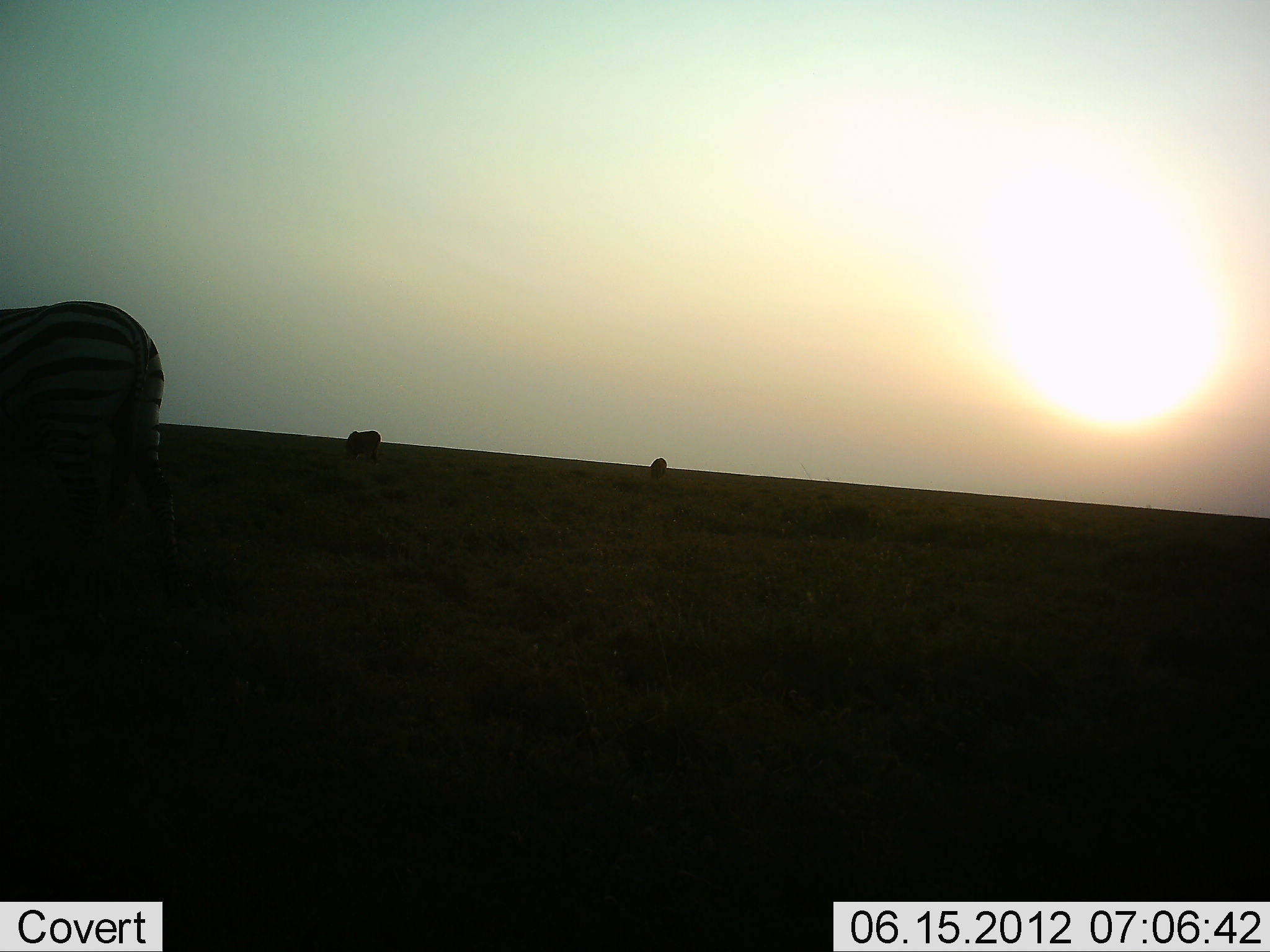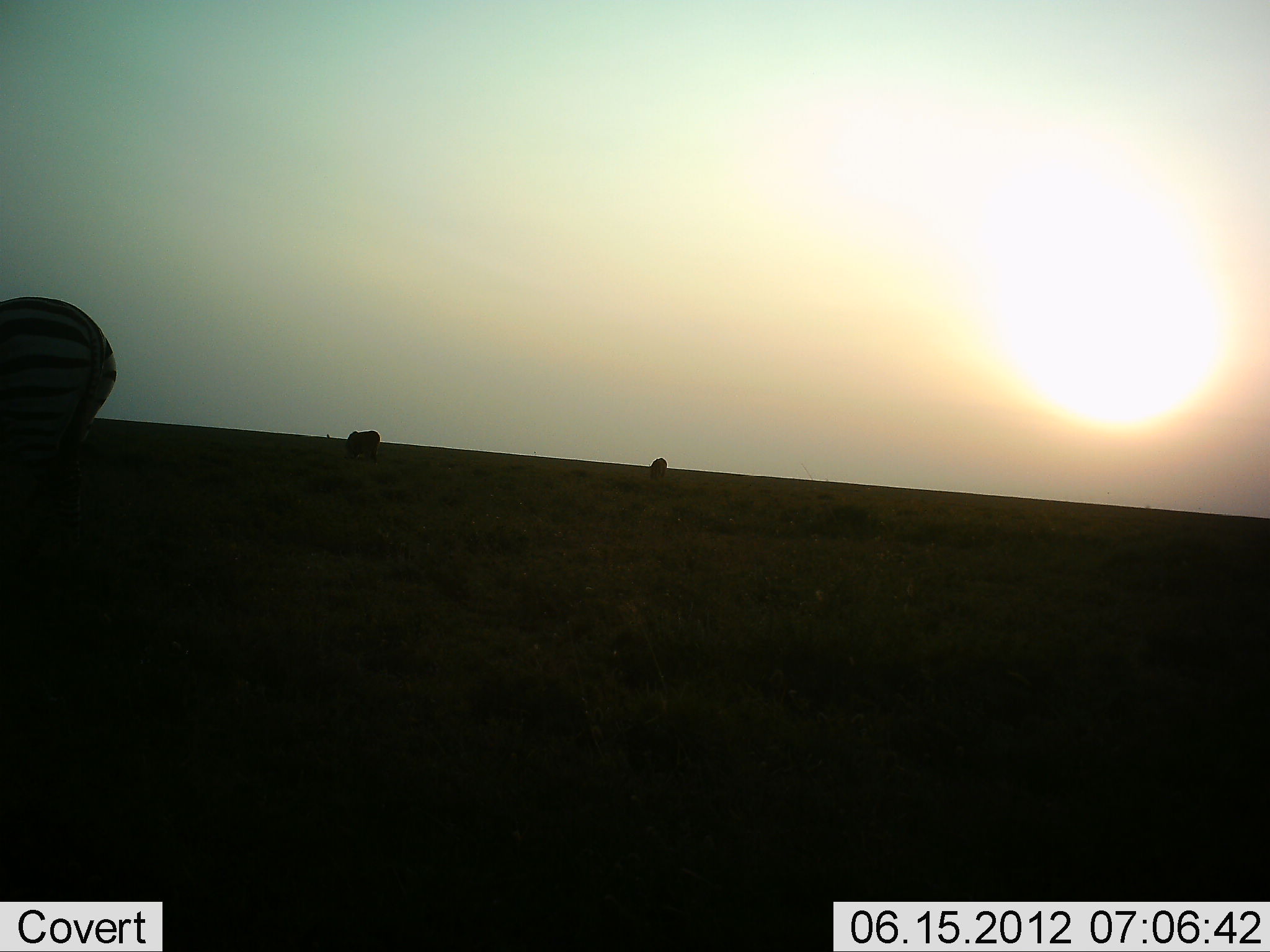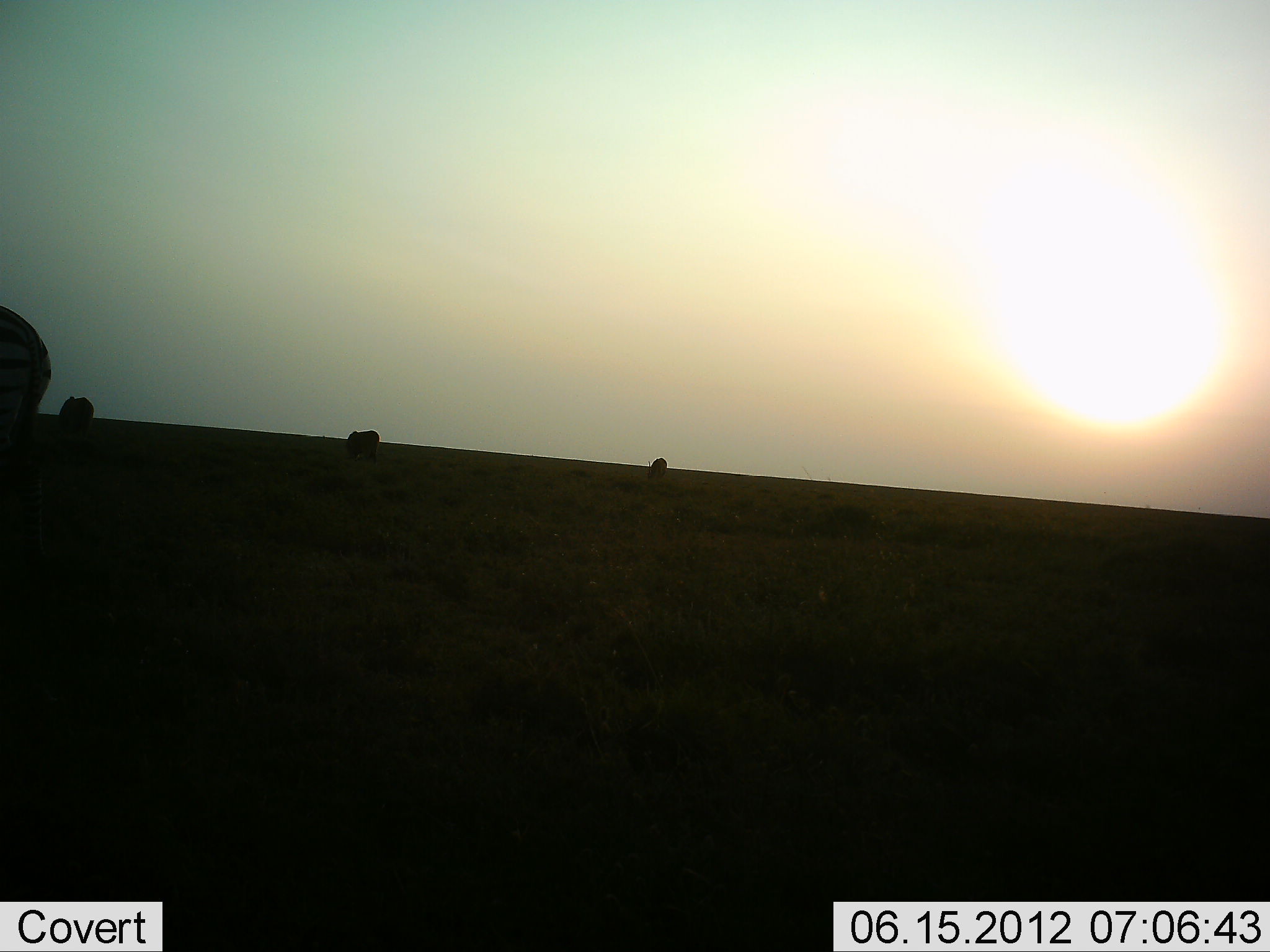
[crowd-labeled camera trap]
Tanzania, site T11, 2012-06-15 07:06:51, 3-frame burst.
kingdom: Animalia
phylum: Chordata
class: Mammalia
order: Perissodactyla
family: Equidae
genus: Equus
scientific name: Equus quagga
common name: plains zebra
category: zebra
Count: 4.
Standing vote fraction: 25%.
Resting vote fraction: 0%.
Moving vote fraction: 83%.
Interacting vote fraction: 0%.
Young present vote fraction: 0%.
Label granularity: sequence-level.